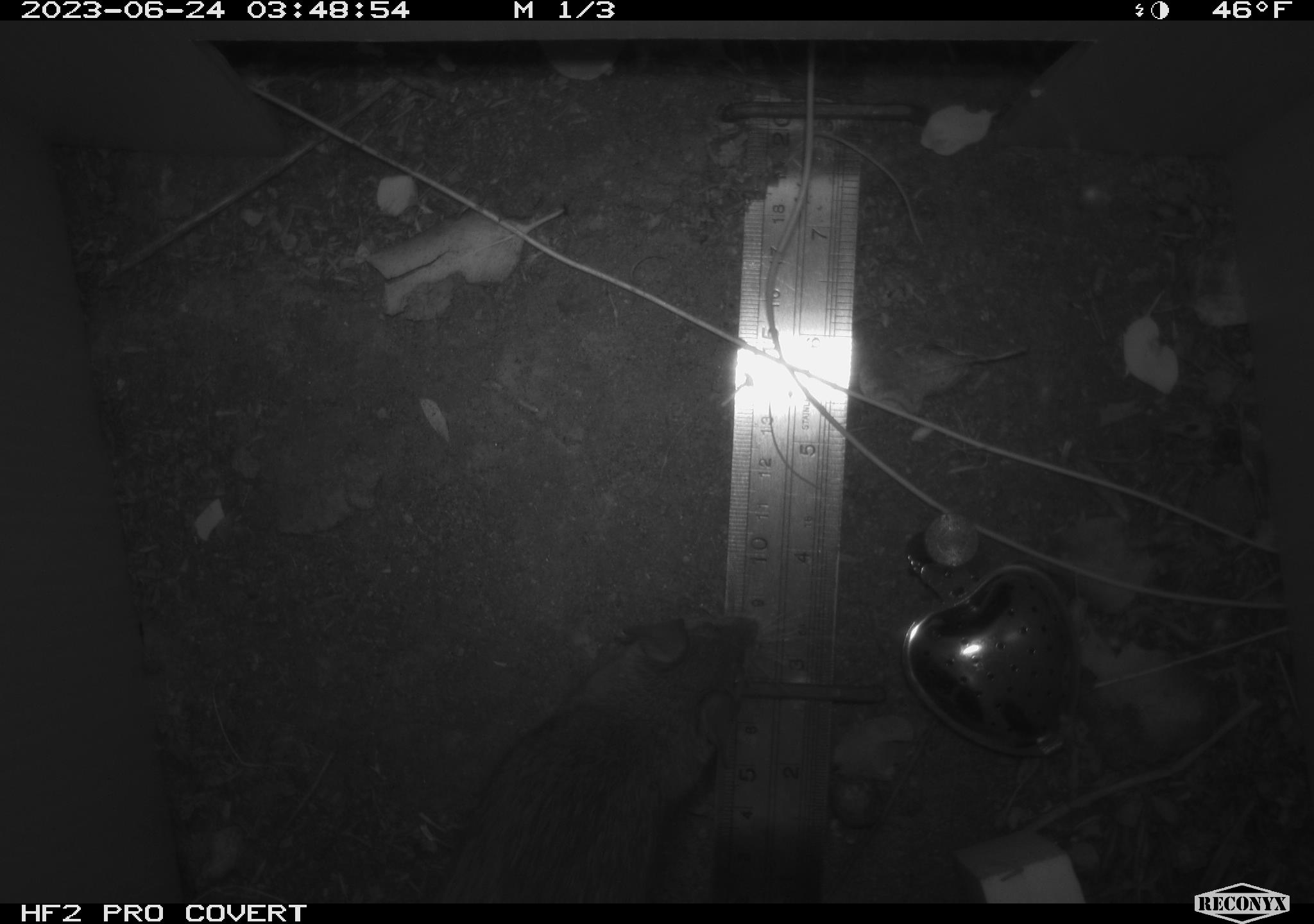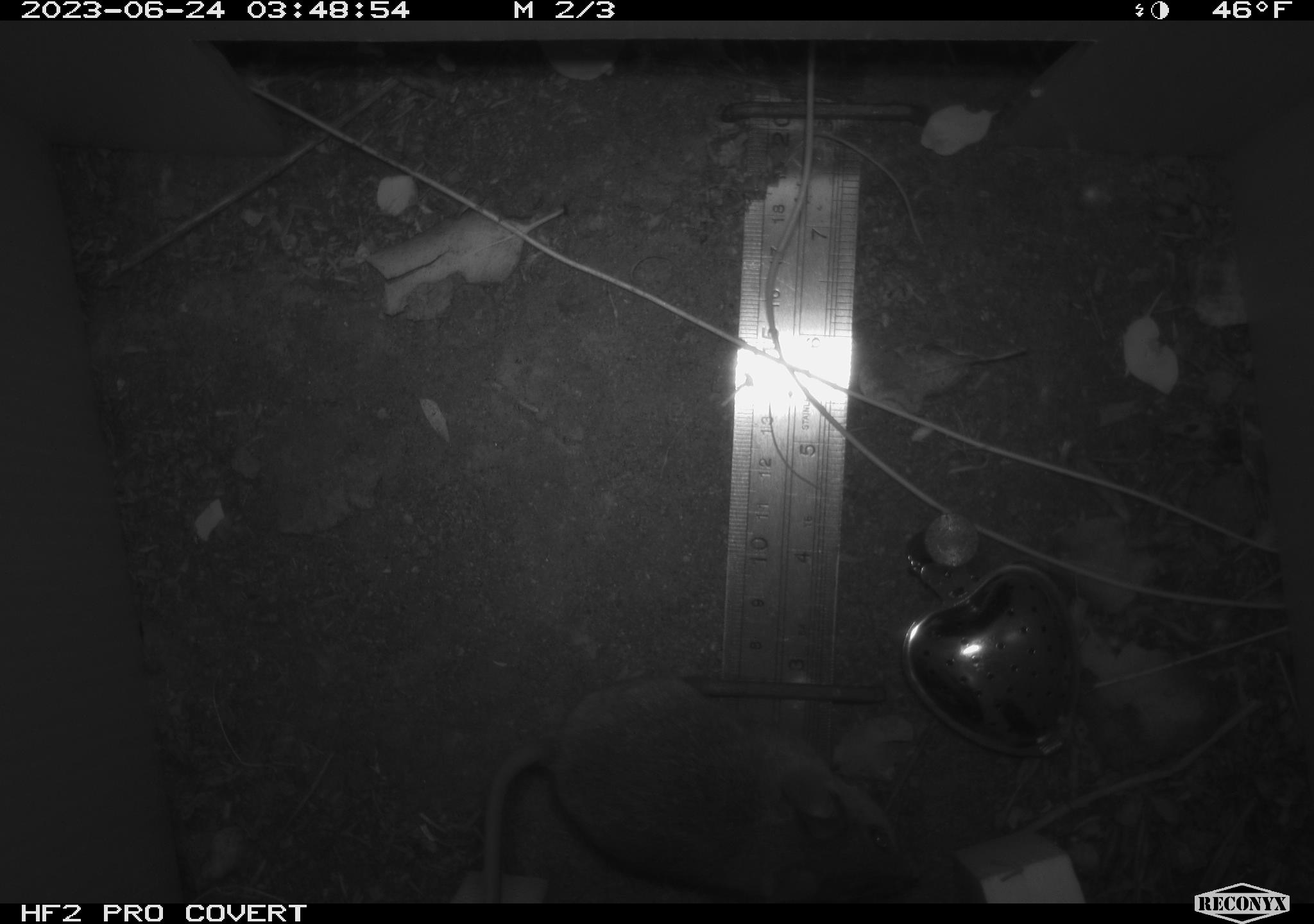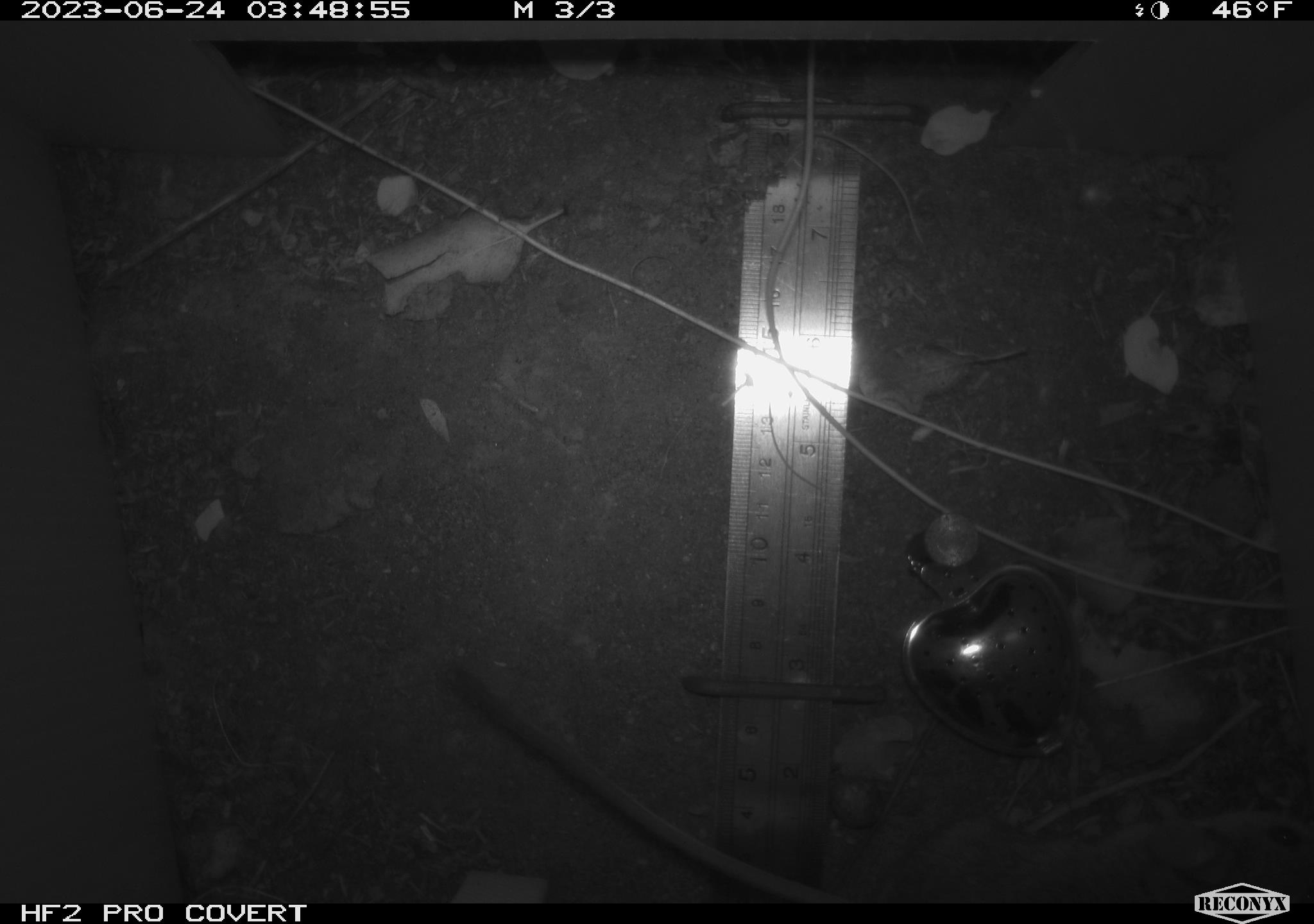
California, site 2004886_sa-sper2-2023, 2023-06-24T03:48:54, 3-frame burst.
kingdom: Animalia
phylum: Chordata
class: Mammalia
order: Rodentia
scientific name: Rodentia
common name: mouse species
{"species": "mouse species (Rodentia)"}